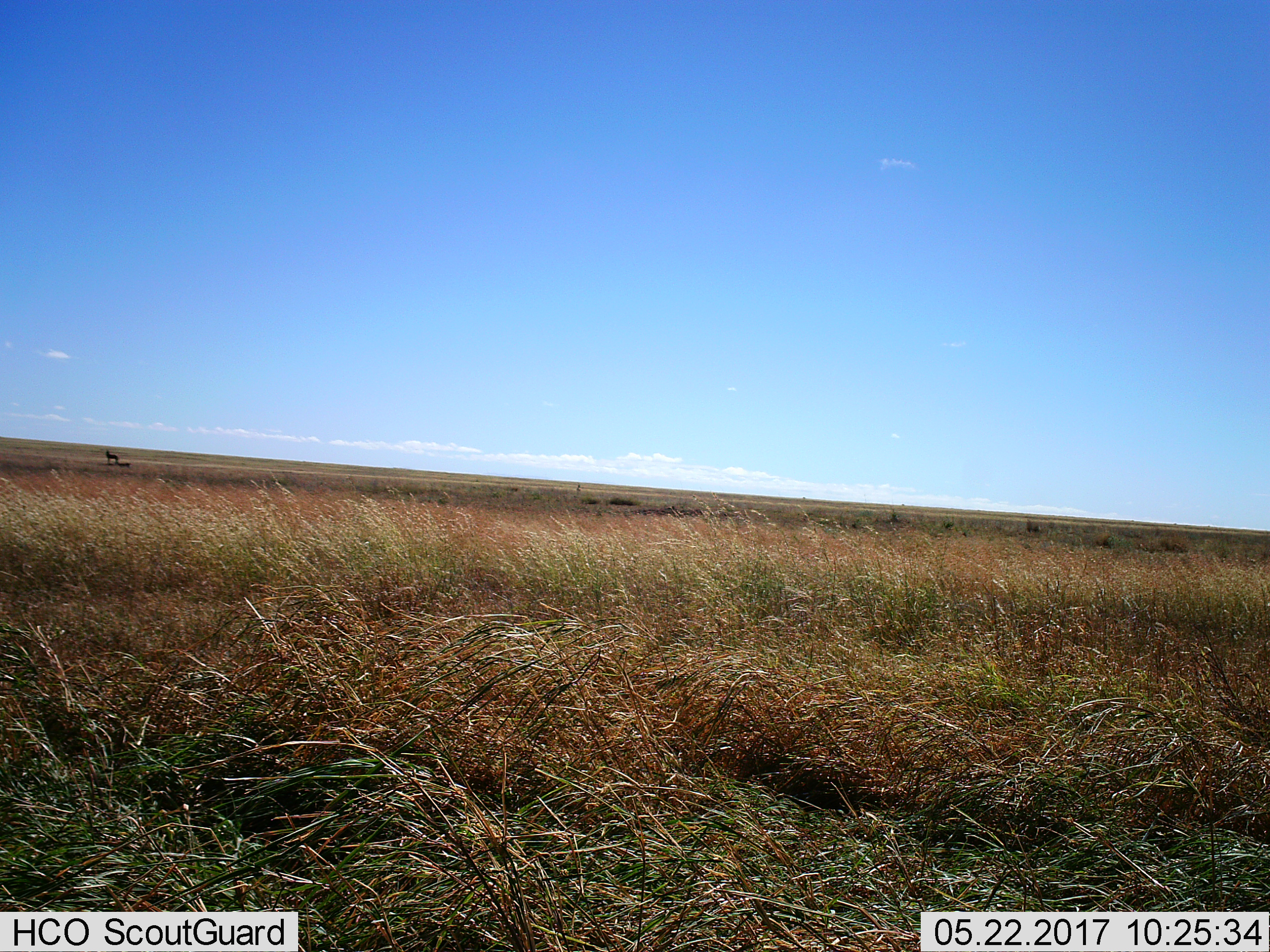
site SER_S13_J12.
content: unidentified animal